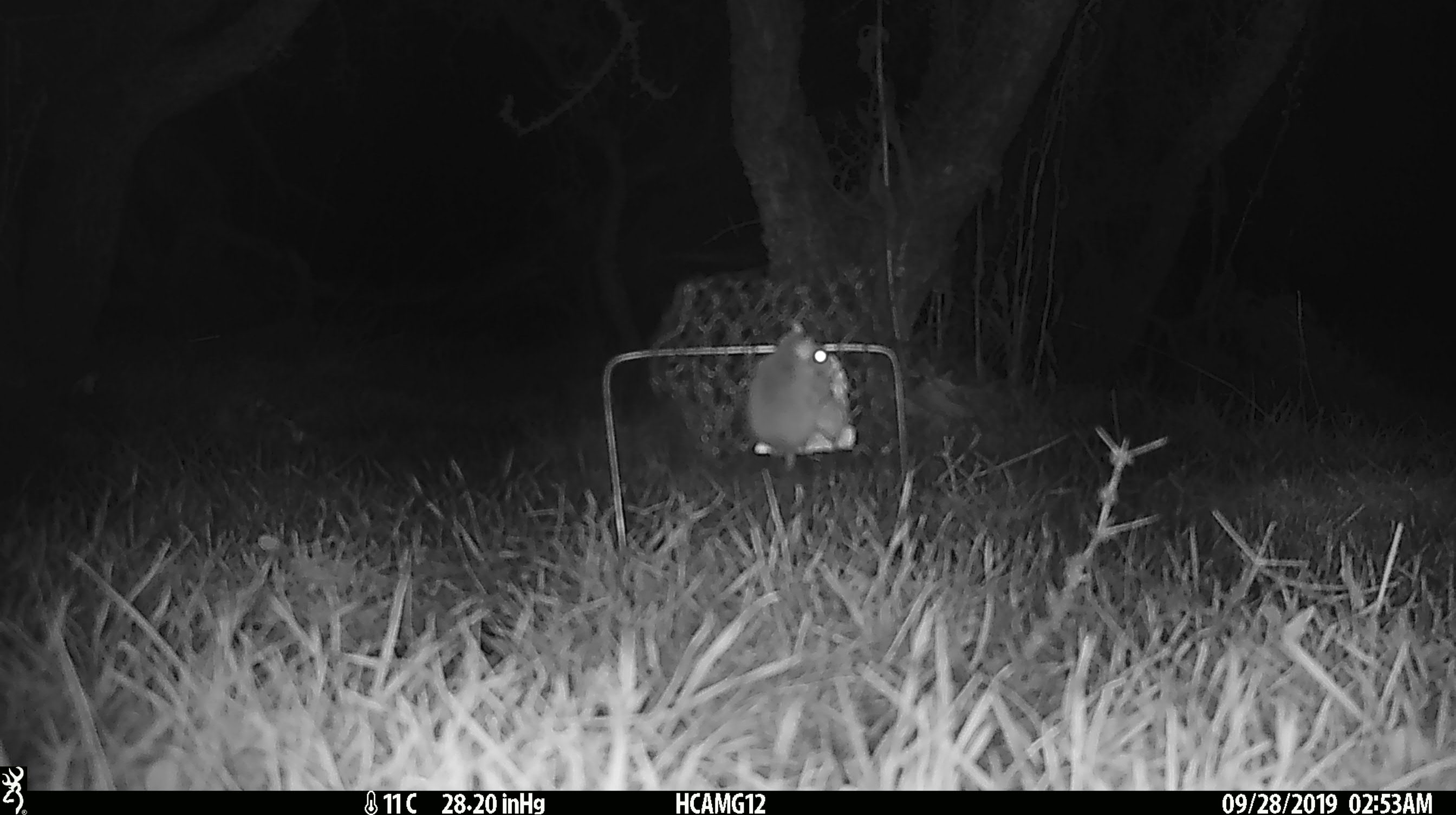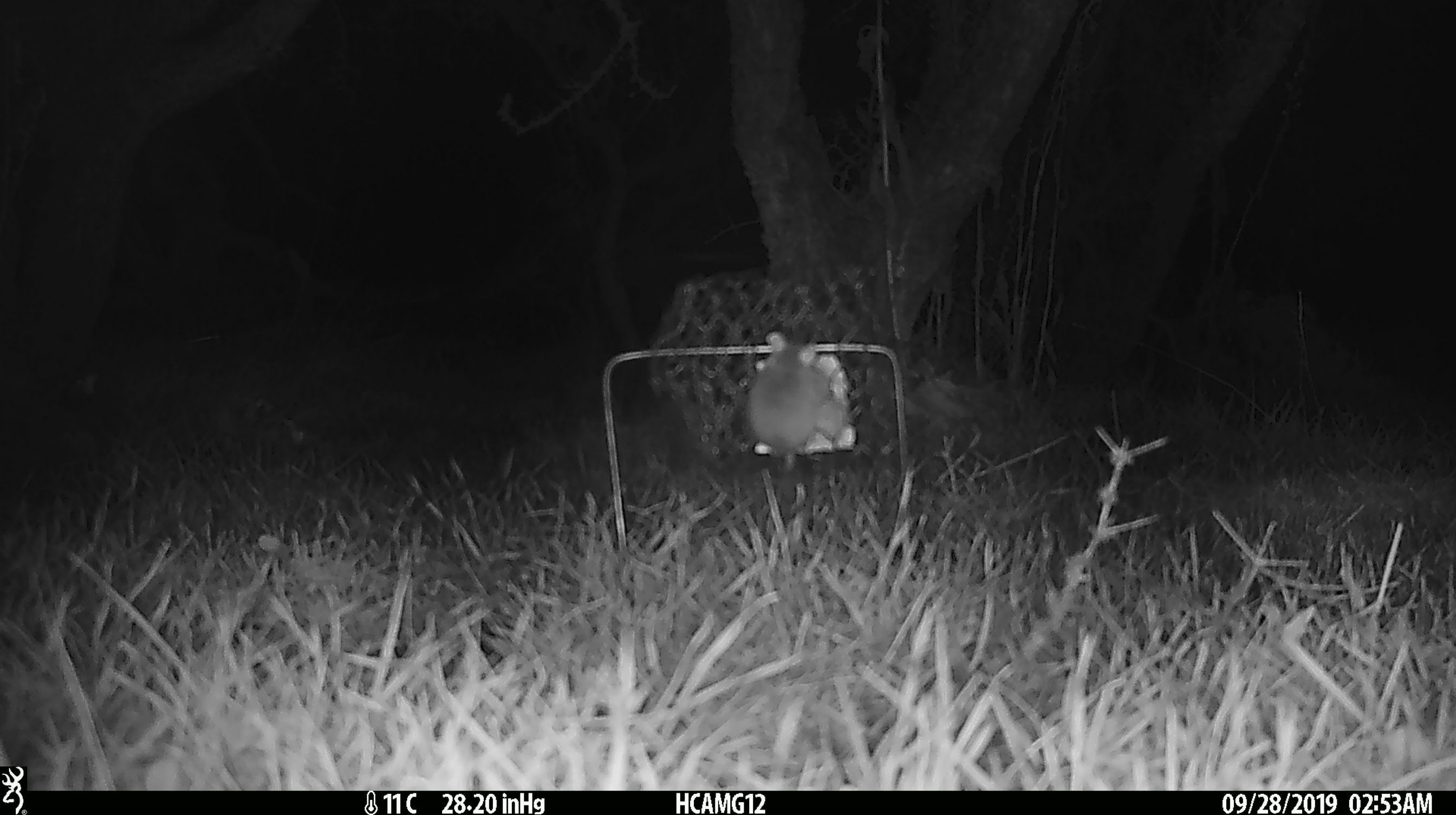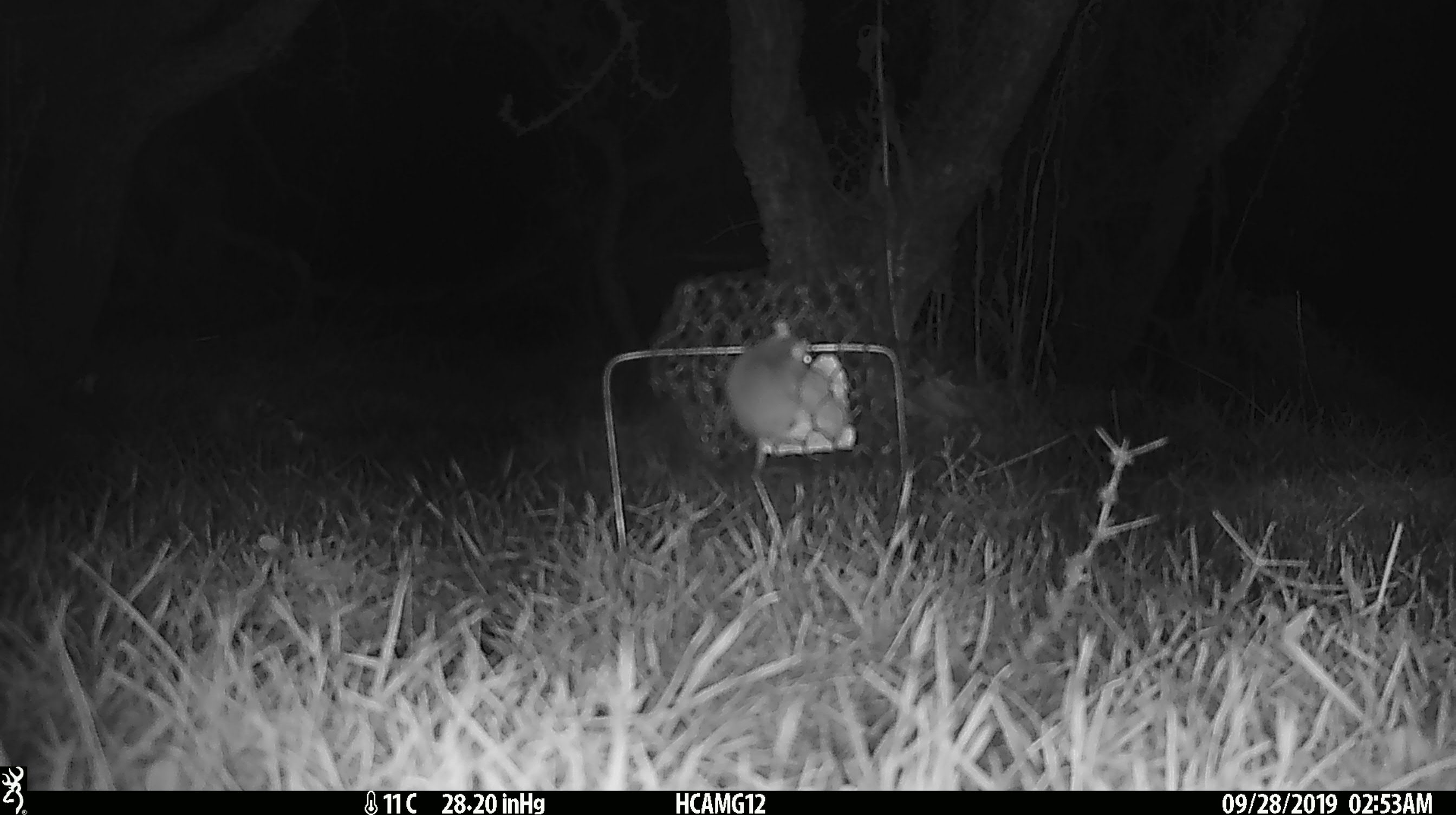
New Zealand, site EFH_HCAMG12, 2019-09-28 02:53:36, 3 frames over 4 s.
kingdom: Animalia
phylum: Chordata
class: Mammalia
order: Rodentia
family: Muridae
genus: Mus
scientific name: Mus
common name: mouse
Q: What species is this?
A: Mouse (Mus).